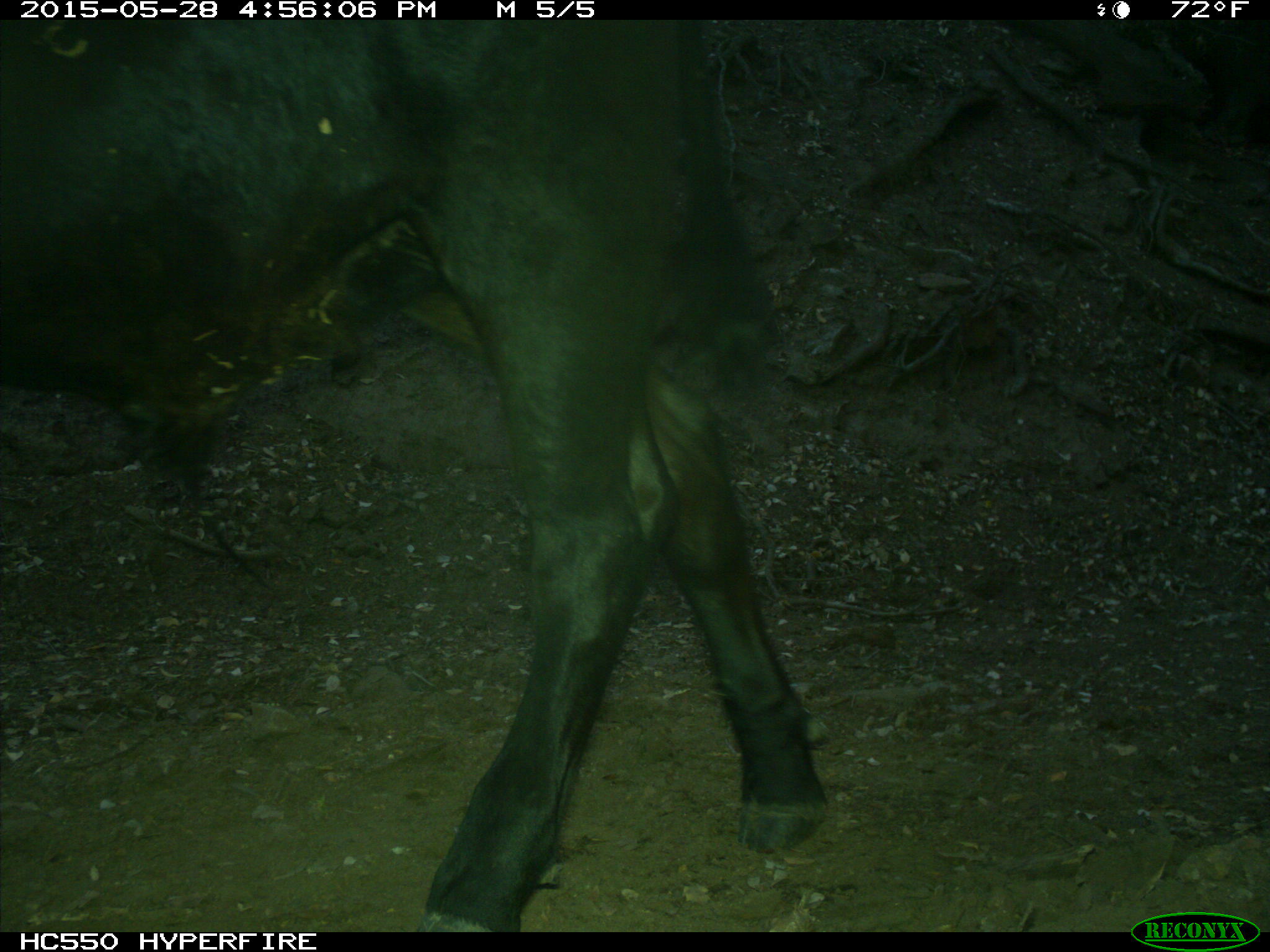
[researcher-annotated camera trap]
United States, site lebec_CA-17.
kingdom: Animalia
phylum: Chordata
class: Mammalia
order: Artiodactyla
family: Bovidae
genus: Bos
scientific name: Bos taurus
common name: domestic cow